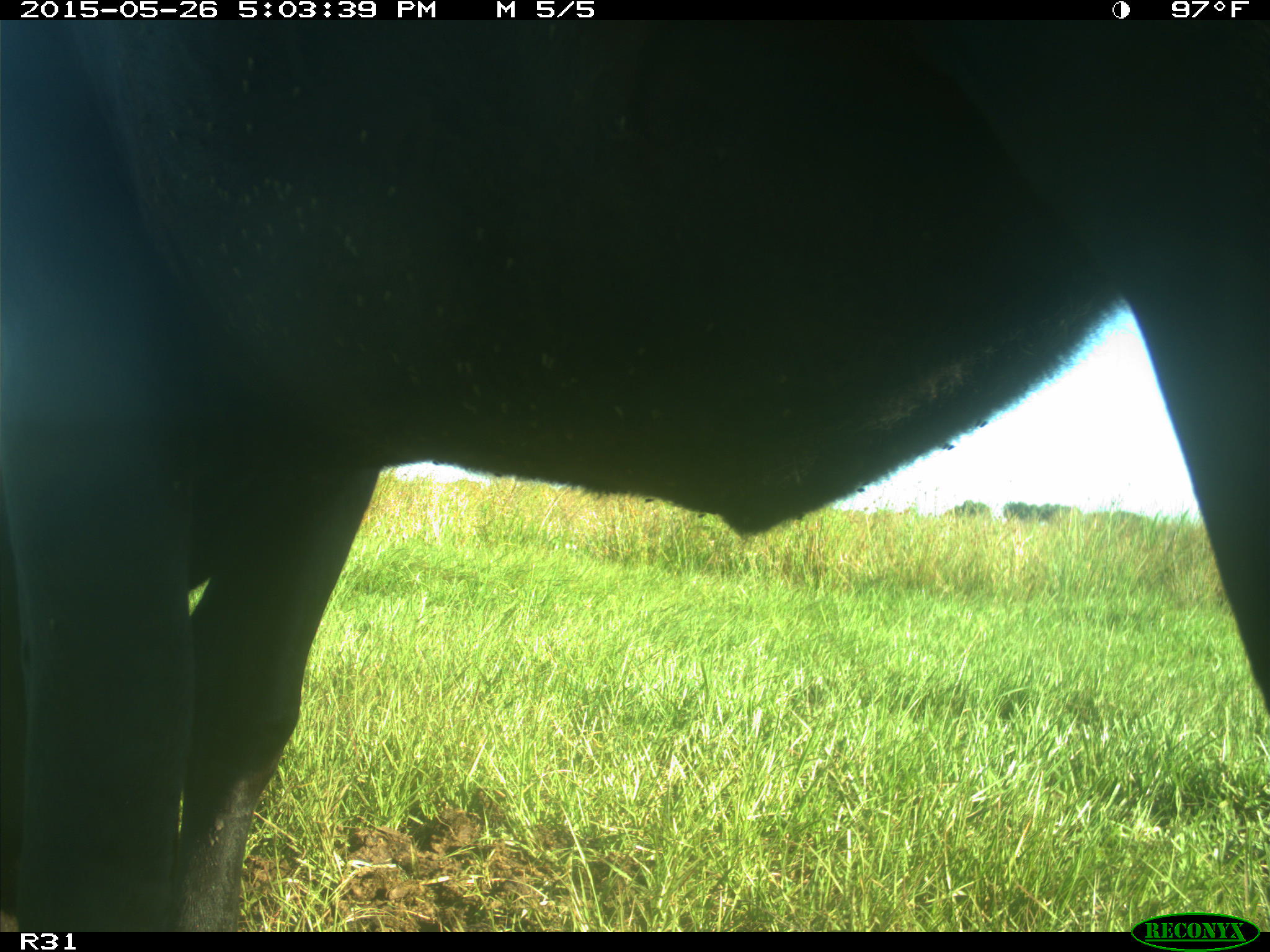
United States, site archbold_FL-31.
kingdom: Animalia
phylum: Chordata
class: Mammalia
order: Artiodactyla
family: Bovidae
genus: Bos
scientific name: Bos taurus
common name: domestic cow